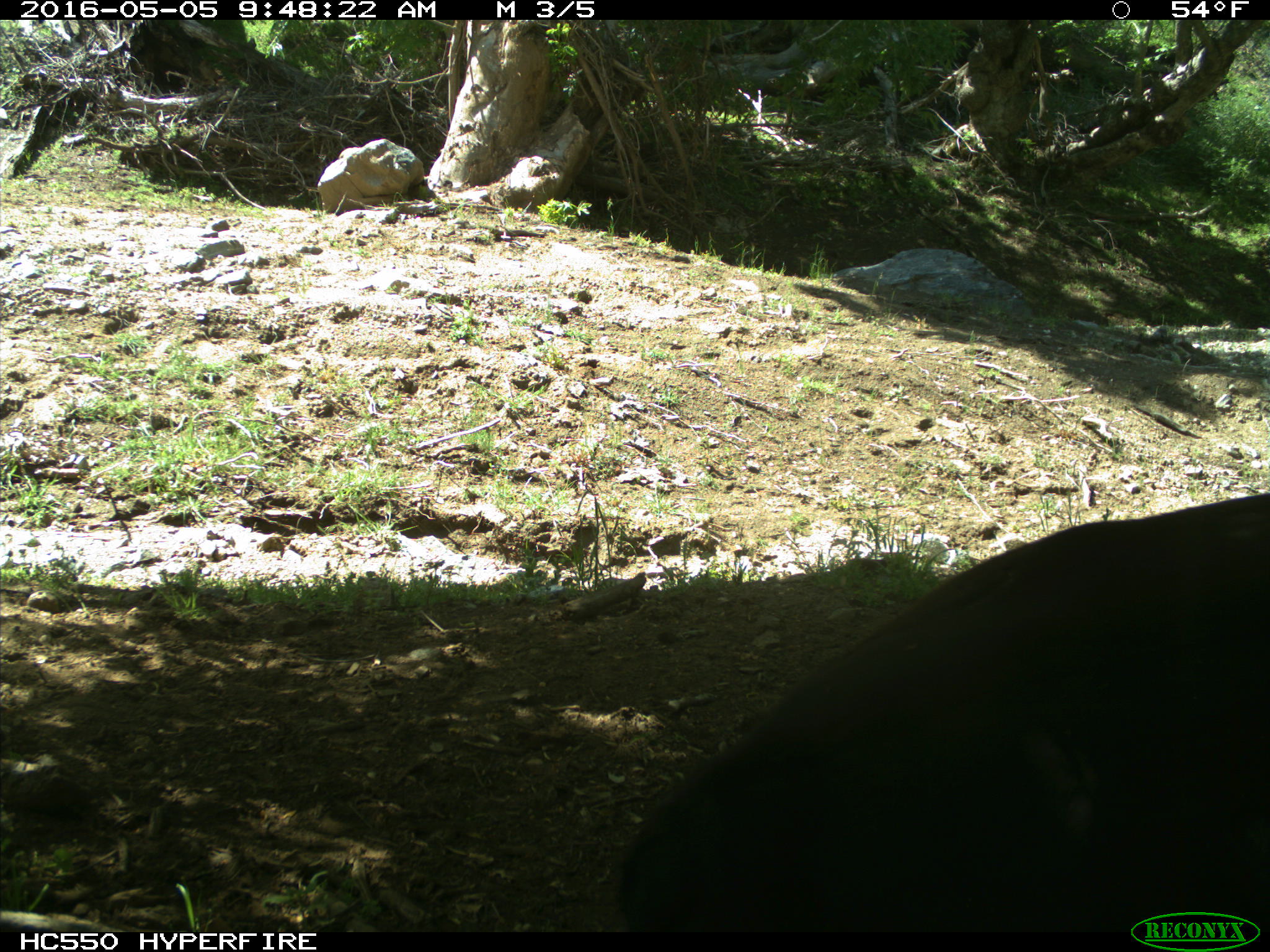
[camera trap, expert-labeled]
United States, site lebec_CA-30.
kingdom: Animalia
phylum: Chordata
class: Mammalia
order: Artiodactyla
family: Bovidae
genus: Bos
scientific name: Bos taurus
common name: domestic cow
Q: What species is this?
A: Bos taurus (domestic cow).